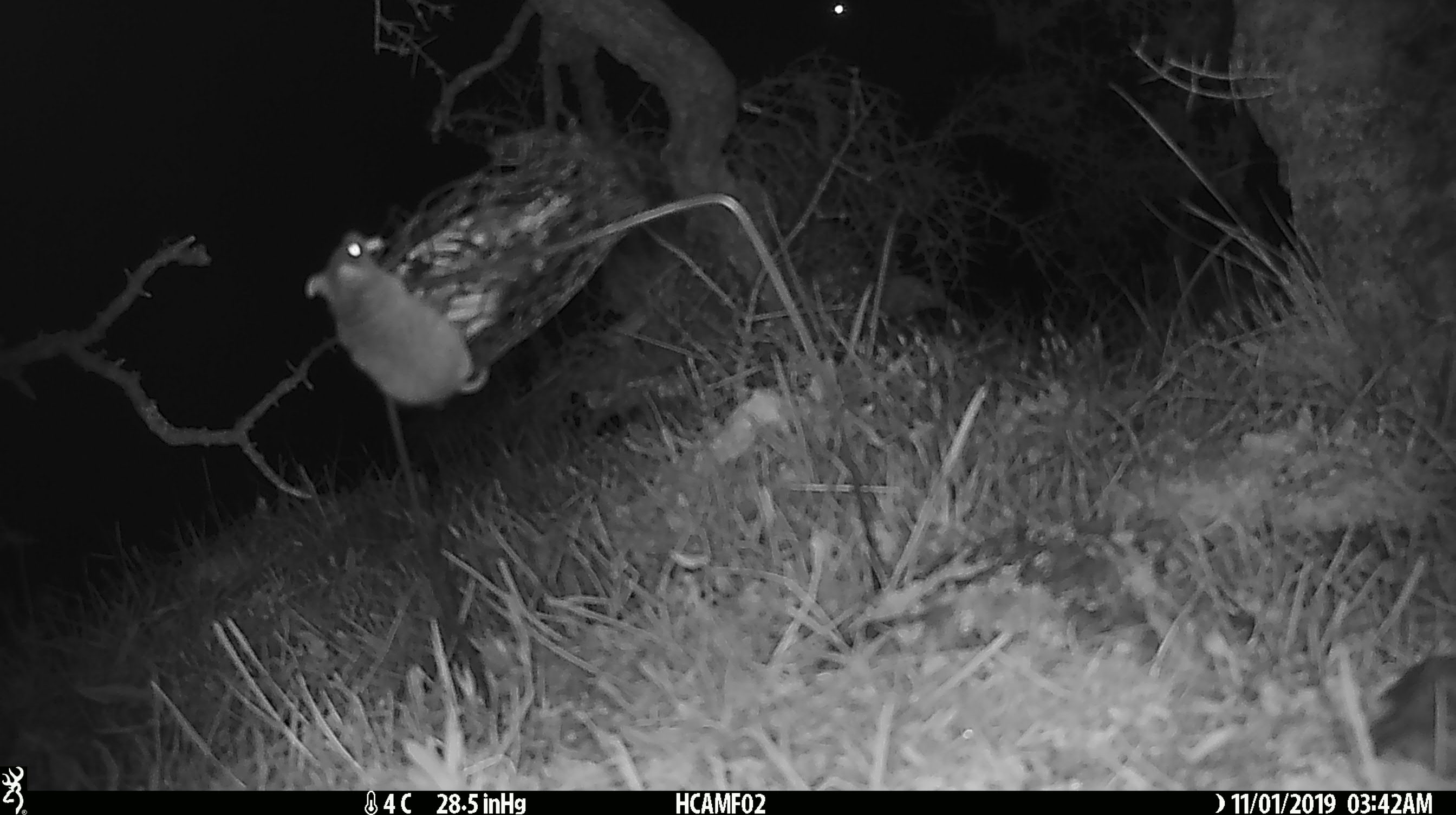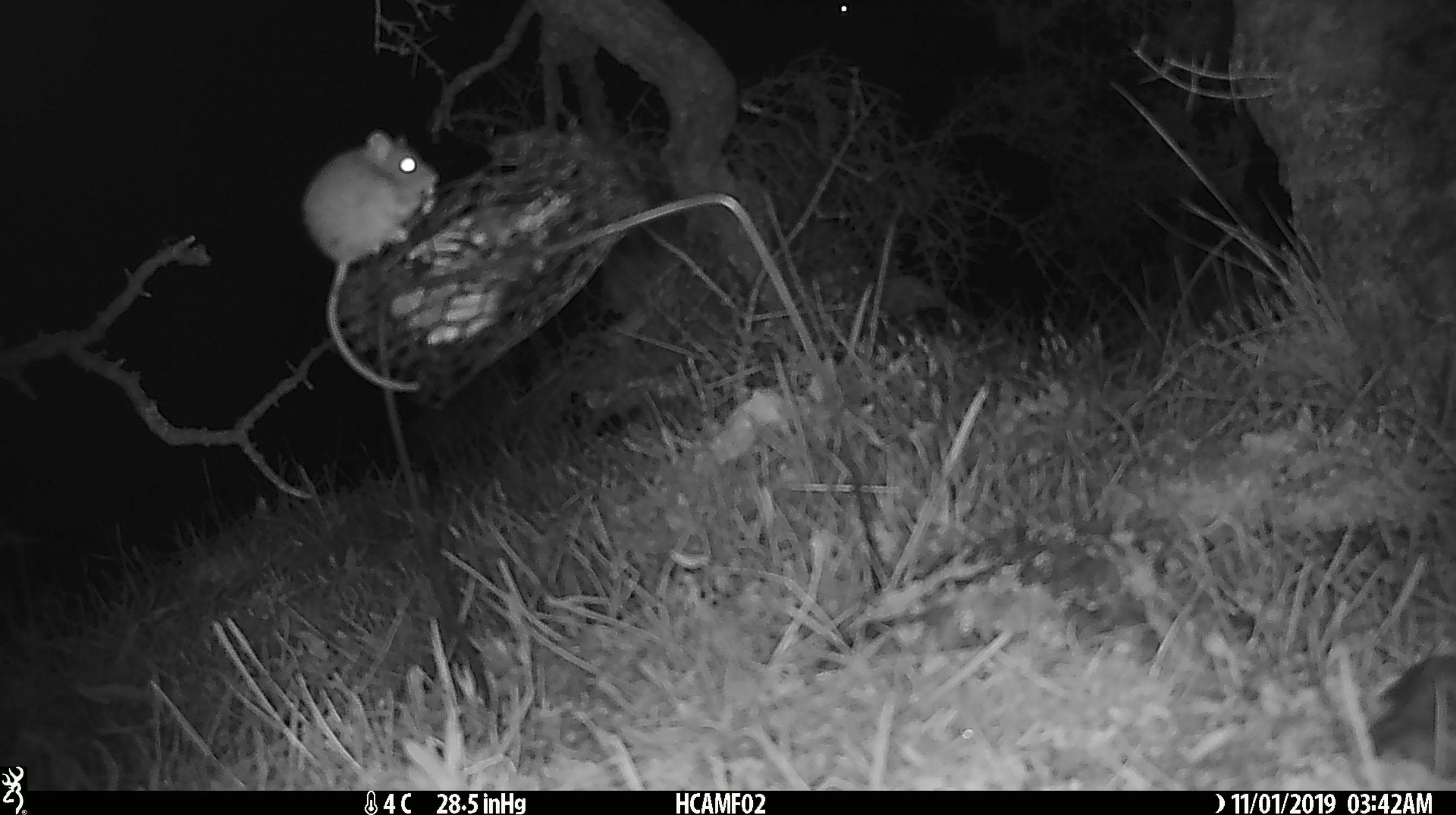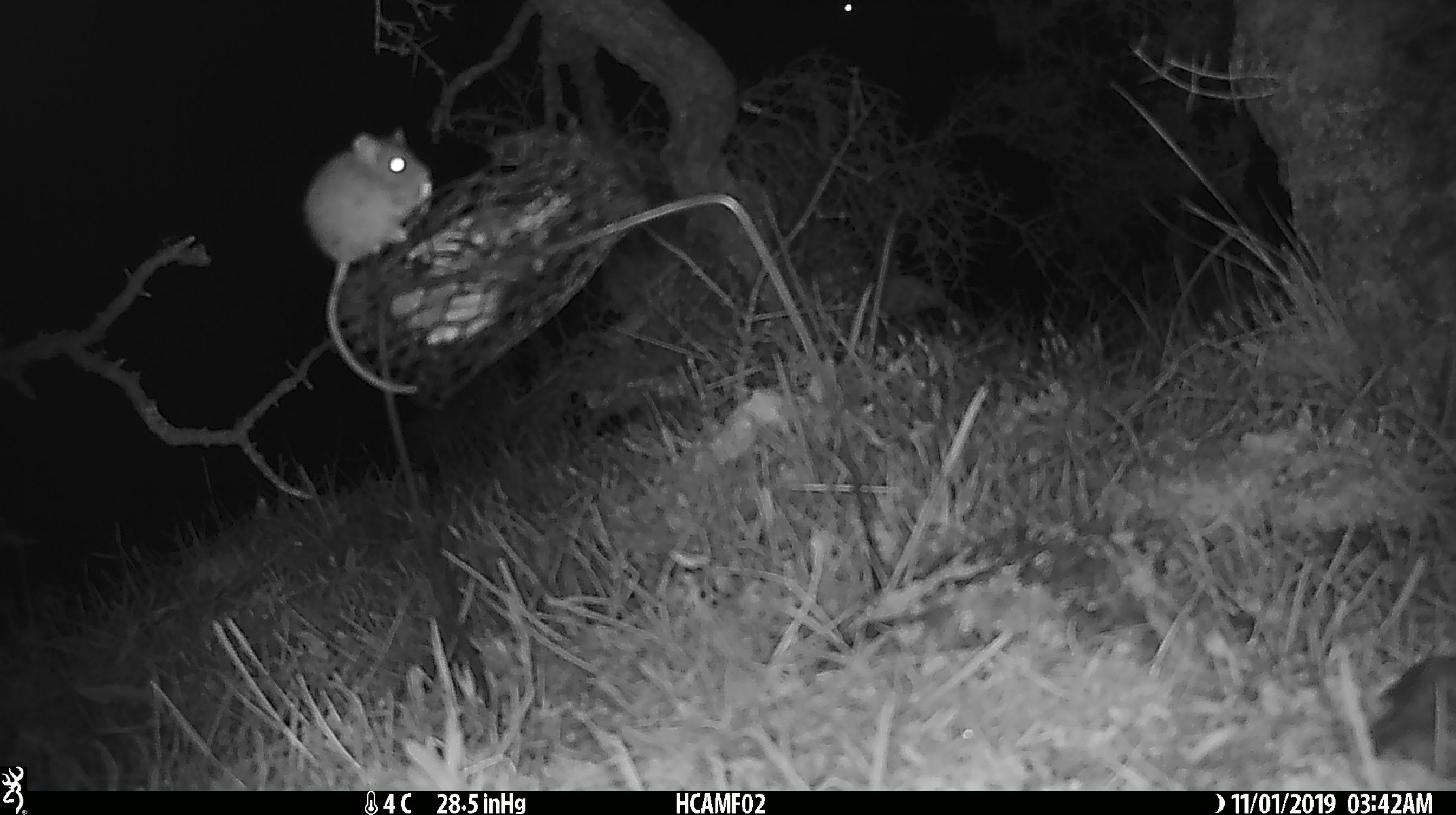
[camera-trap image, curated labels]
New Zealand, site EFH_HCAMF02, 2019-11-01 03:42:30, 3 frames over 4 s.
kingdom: Animalia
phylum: Chordata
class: Mammalia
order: Rodentia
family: Muridae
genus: Mus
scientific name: Mus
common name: mouse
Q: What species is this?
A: Mouse (Mus).